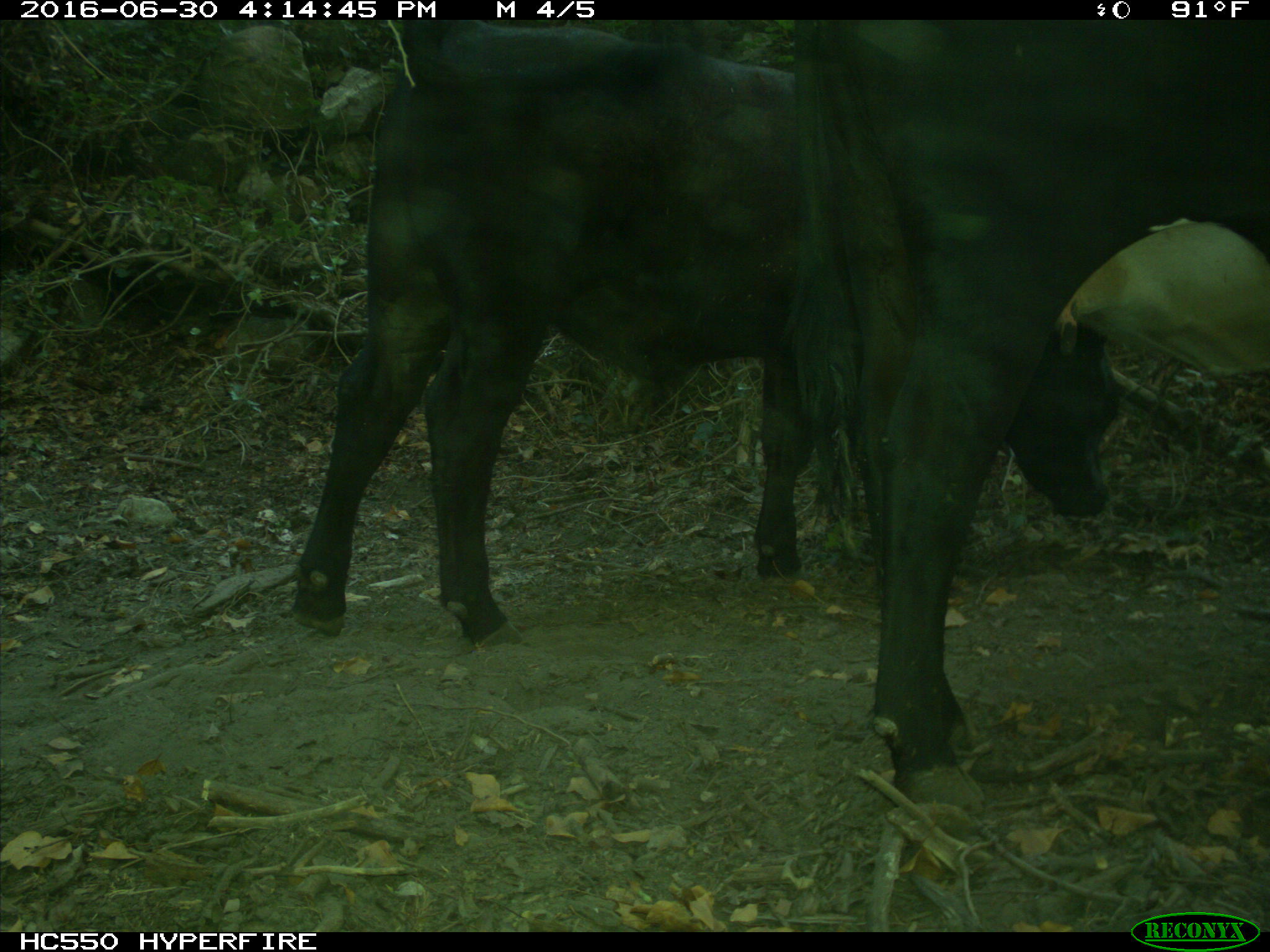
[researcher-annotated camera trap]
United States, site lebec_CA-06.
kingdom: Animalia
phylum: Chordata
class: Mammalia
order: Artiodactyla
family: Bovidae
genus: Bos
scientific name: Bos taurus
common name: domestic cow